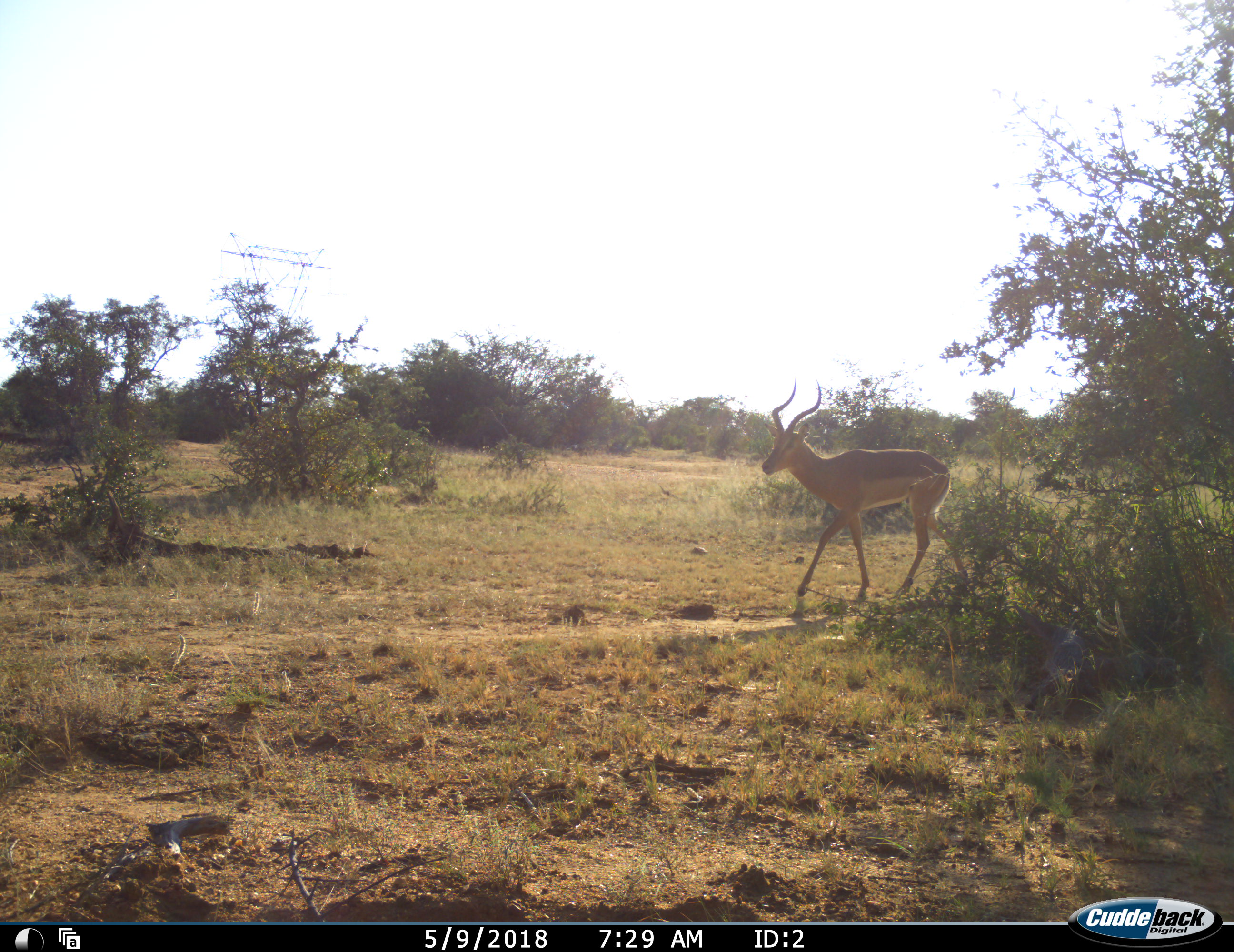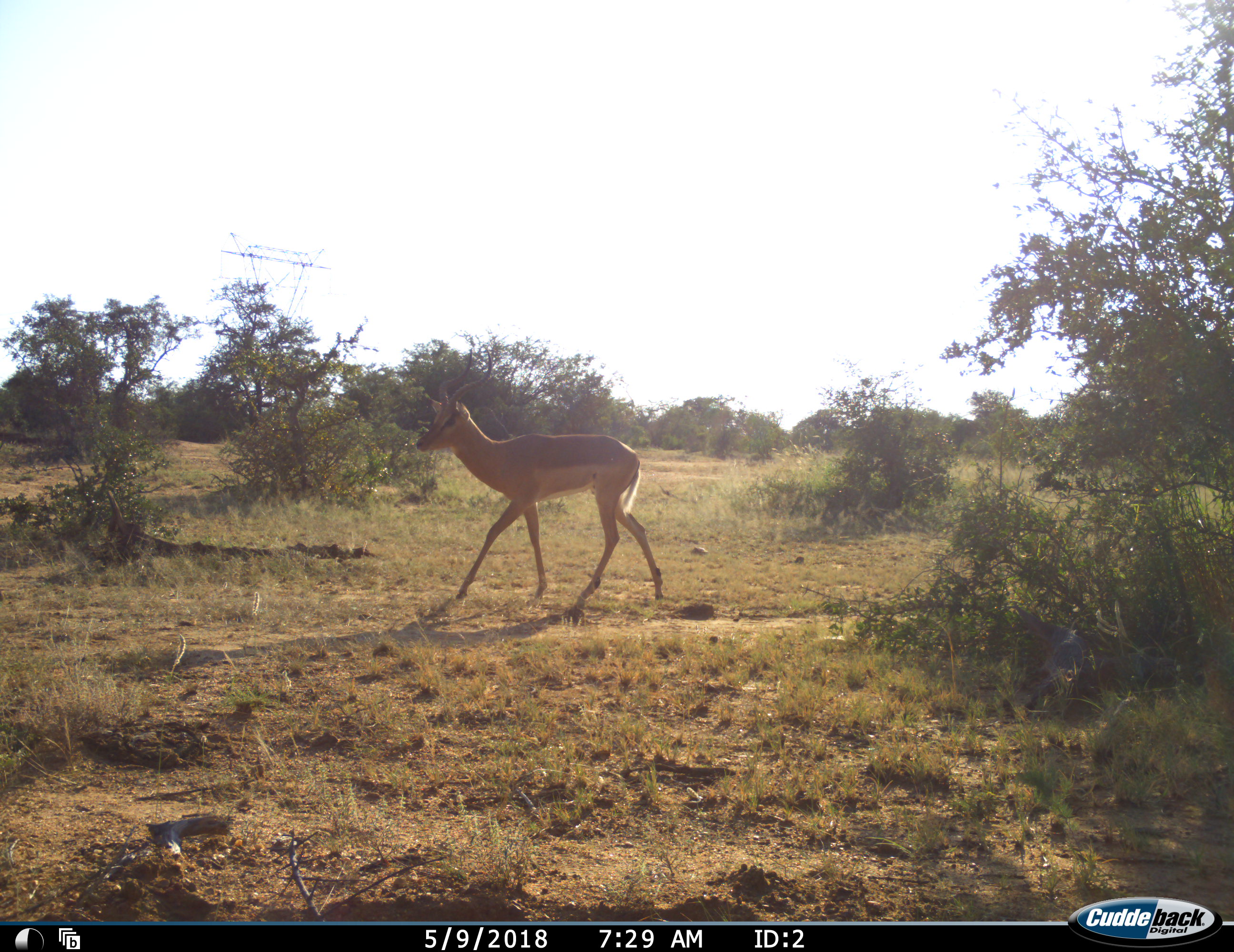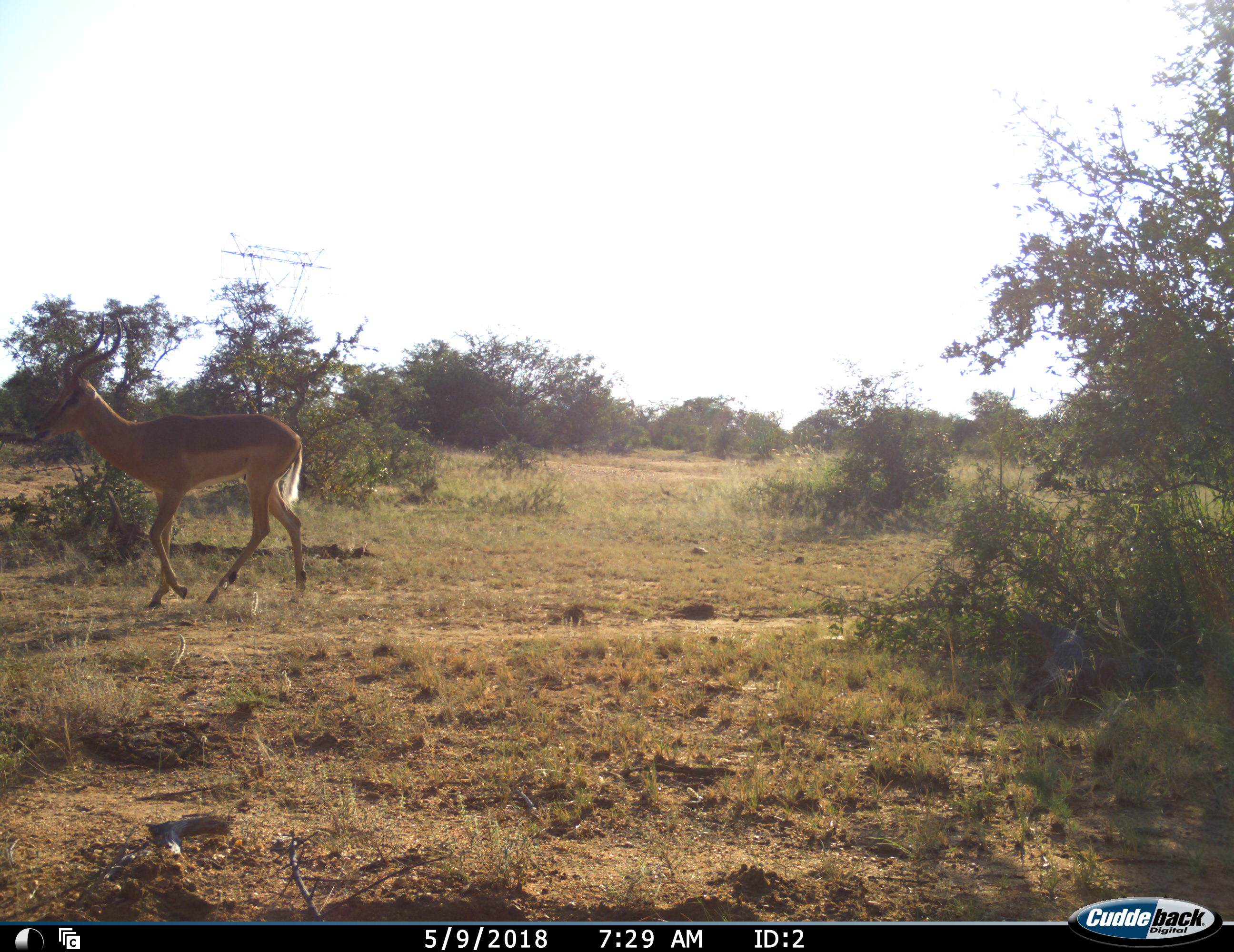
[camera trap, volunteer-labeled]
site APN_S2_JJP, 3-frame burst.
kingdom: Animalia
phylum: Chordata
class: Mammalia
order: Artiodactyla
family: Bovidae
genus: Aepyceros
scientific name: Aepyceros melampus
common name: impala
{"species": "impala (Aepyceros melampus)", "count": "1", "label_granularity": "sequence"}